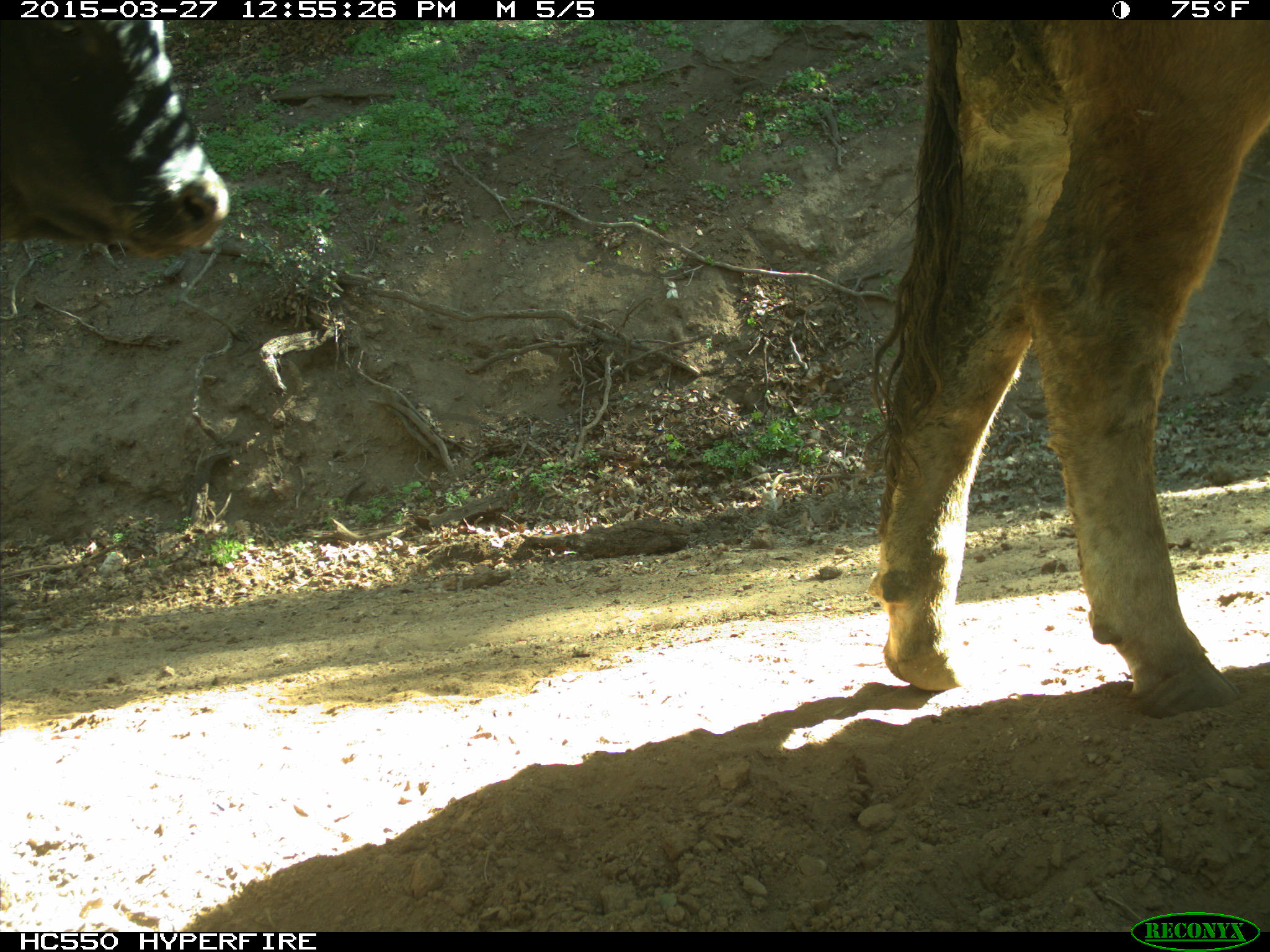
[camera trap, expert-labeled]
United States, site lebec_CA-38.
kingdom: Animalia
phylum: Chordata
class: Mammalia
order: Artiodactyla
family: Bovidae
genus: Bos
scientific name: Bos taurus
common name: domestic cow